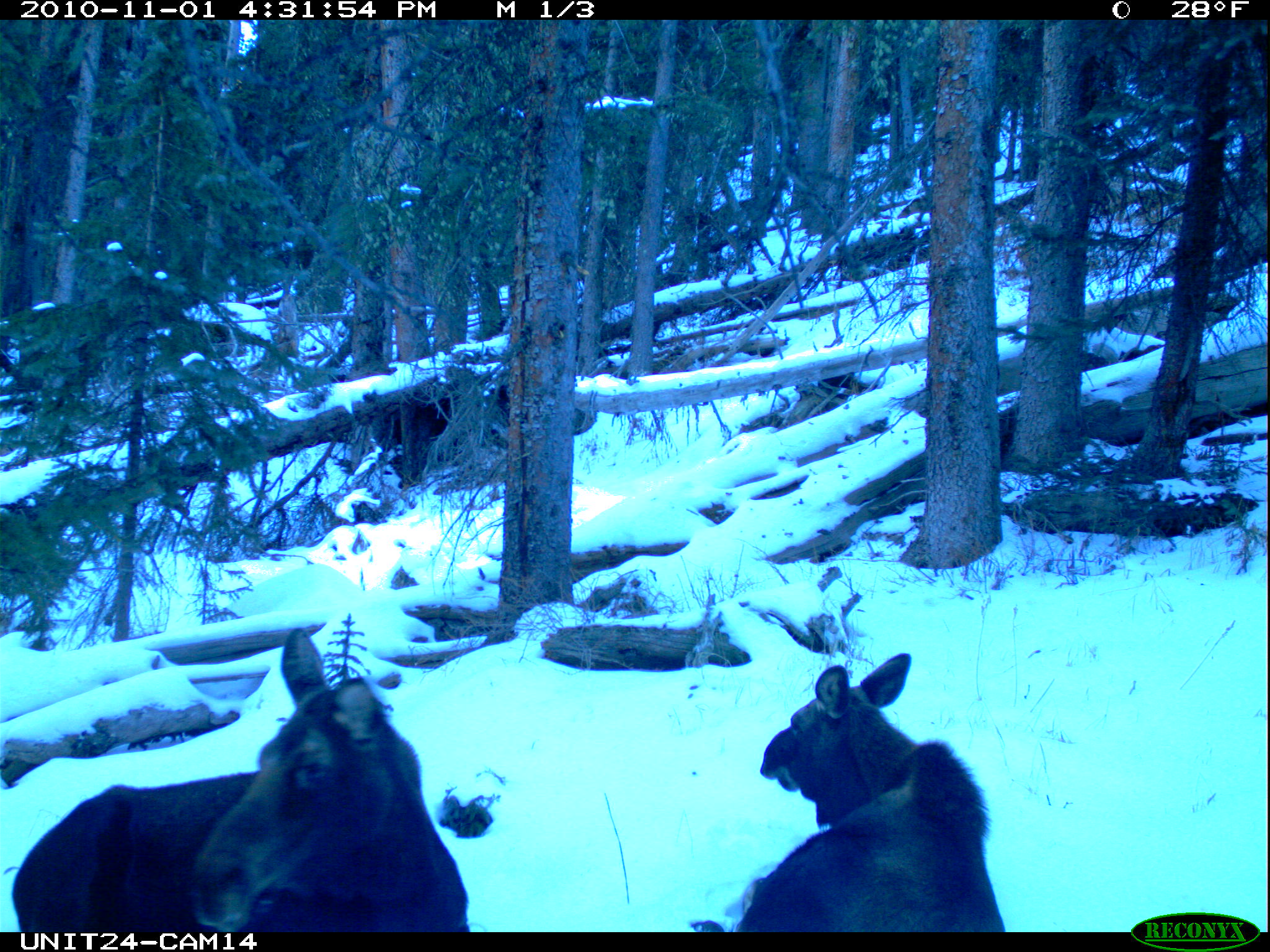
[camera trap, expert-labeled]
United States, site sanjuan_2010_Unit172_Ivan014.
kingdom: Animalia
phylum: Chordata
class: Mammalia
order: Artiodactyla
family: Cervidae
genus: Alces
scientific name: Alces alces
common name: moose